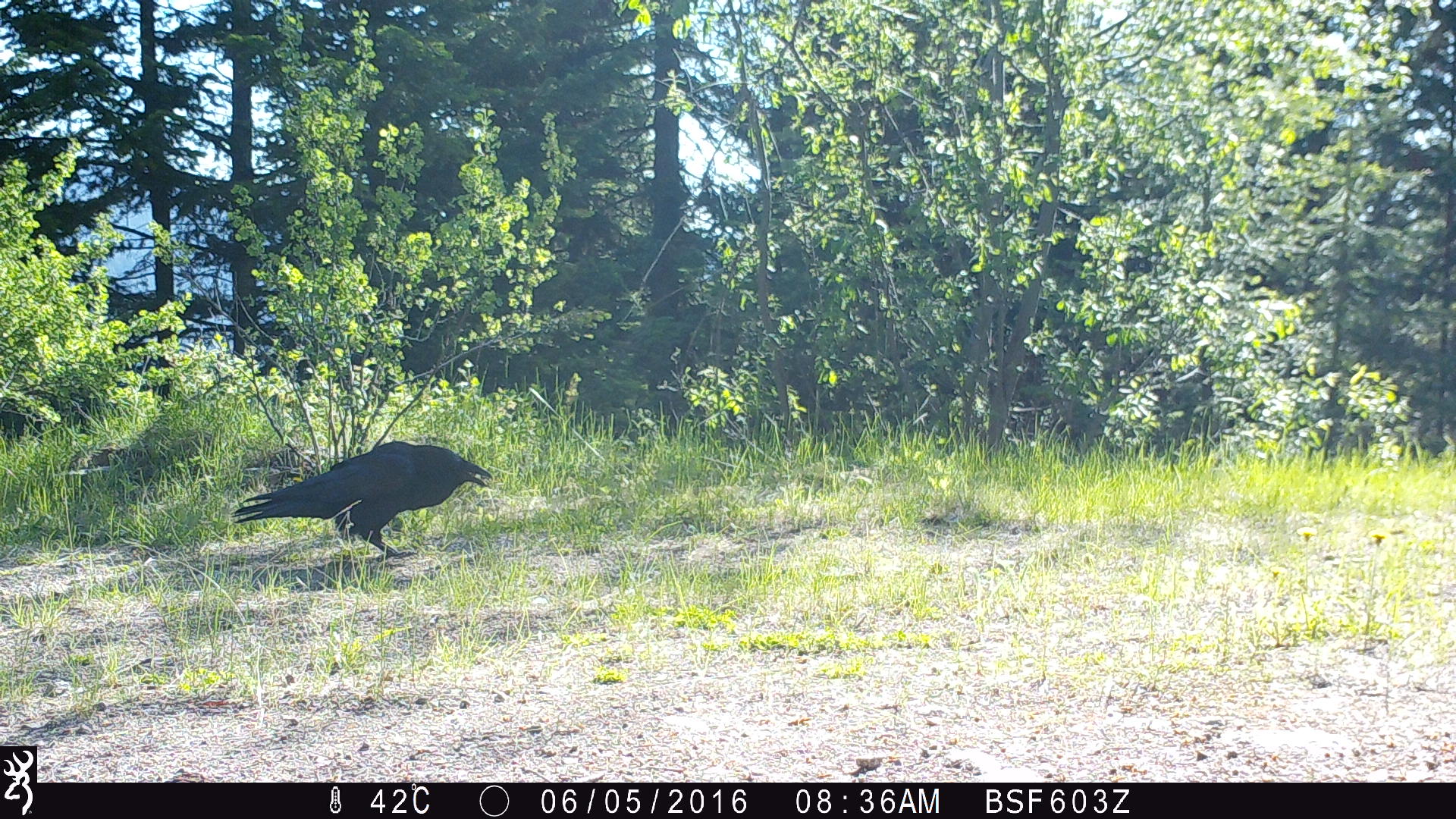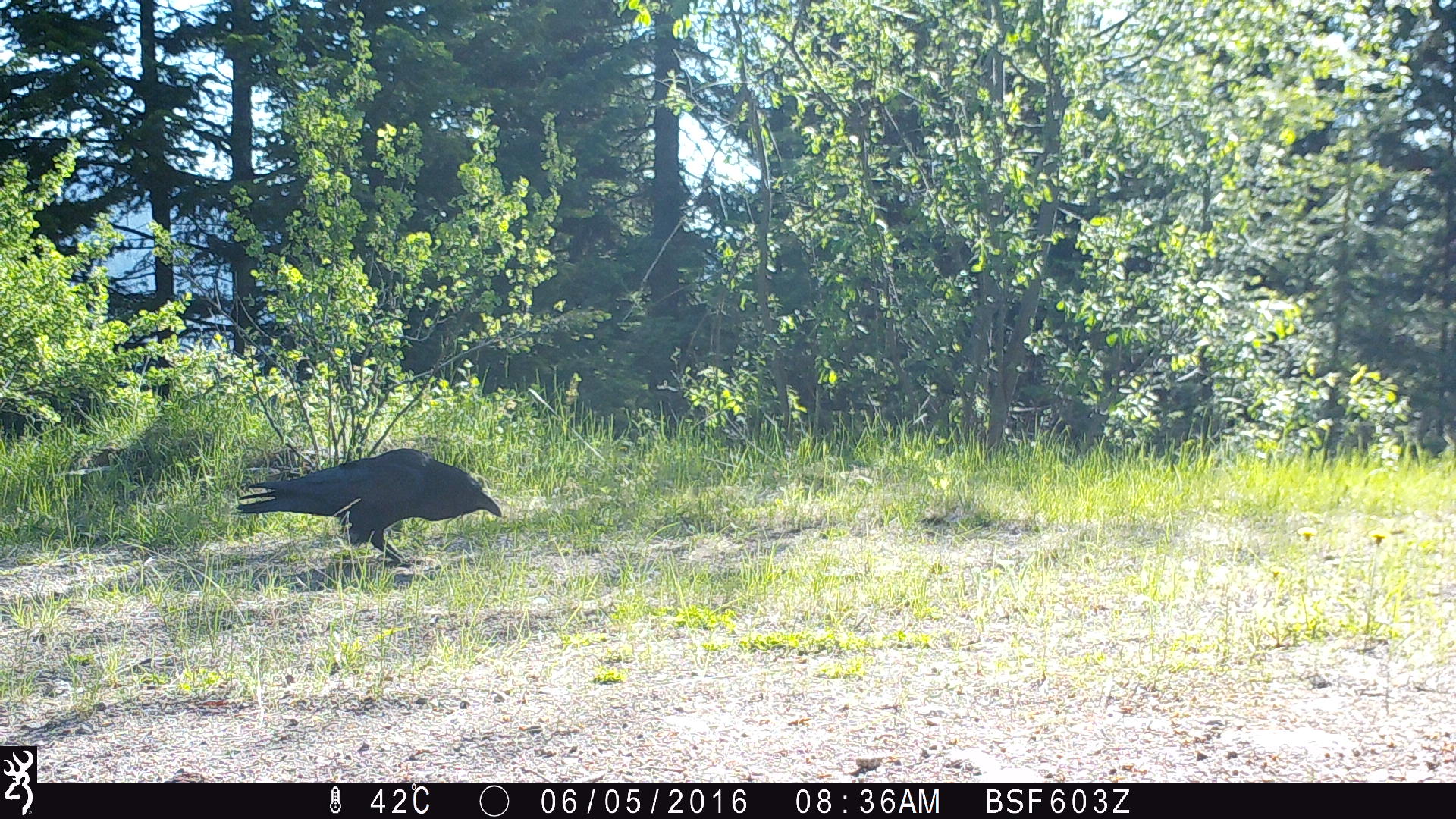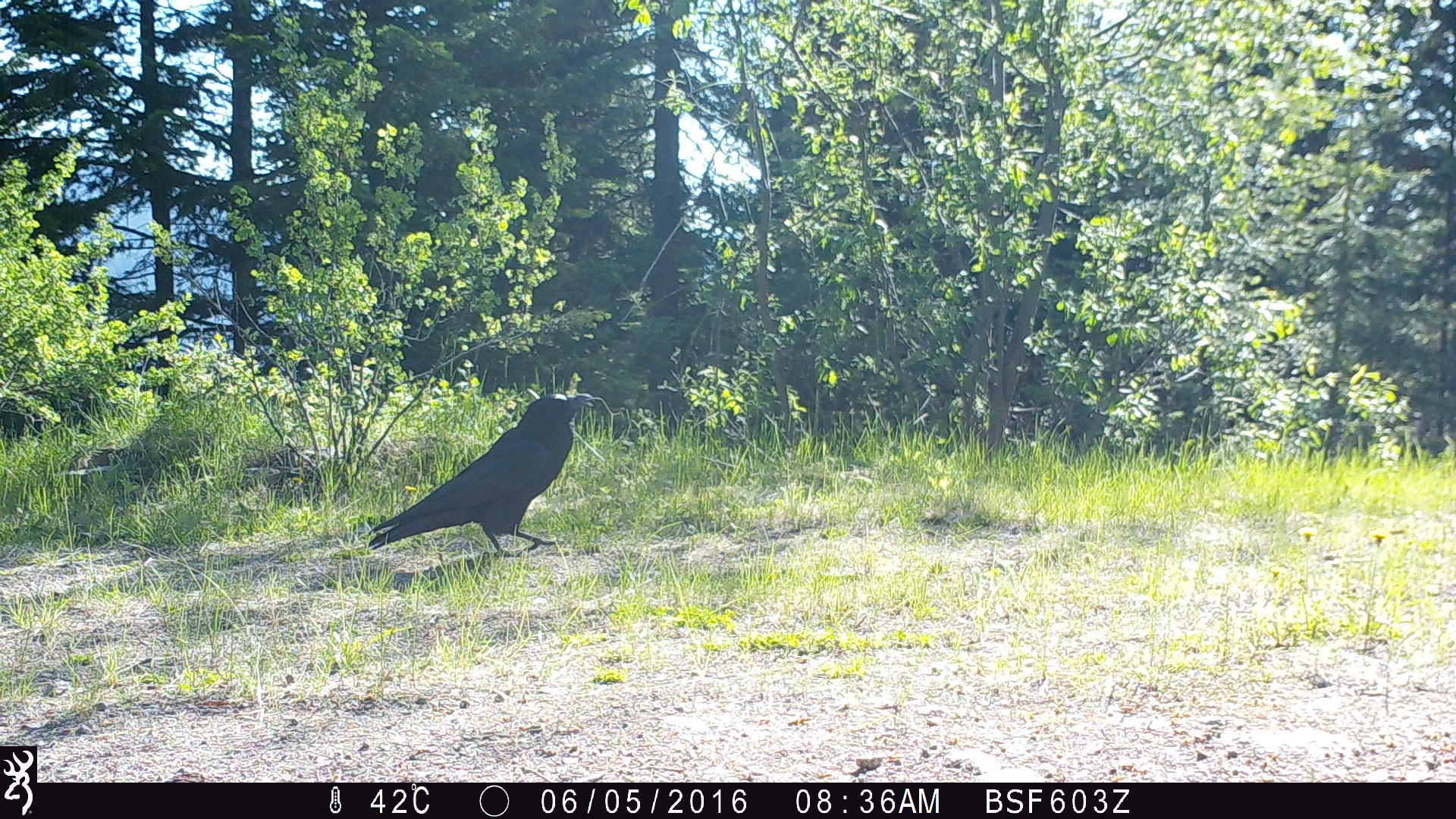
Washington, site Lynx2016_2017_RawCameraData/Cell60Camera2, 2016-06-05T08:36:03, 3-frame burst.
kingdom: Animalia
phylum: Chordata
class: Aves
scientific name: Aves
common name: birds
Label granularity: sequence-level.